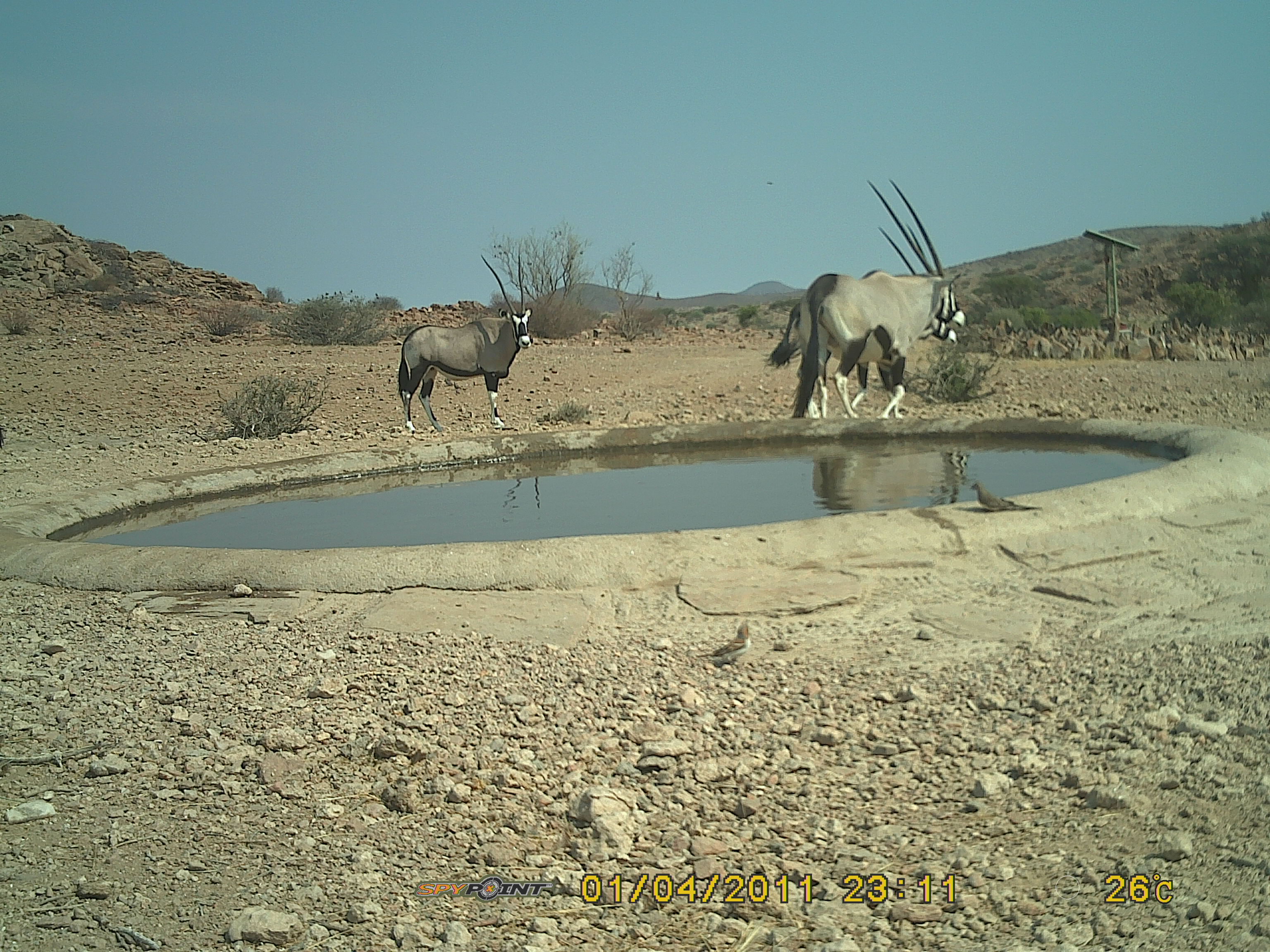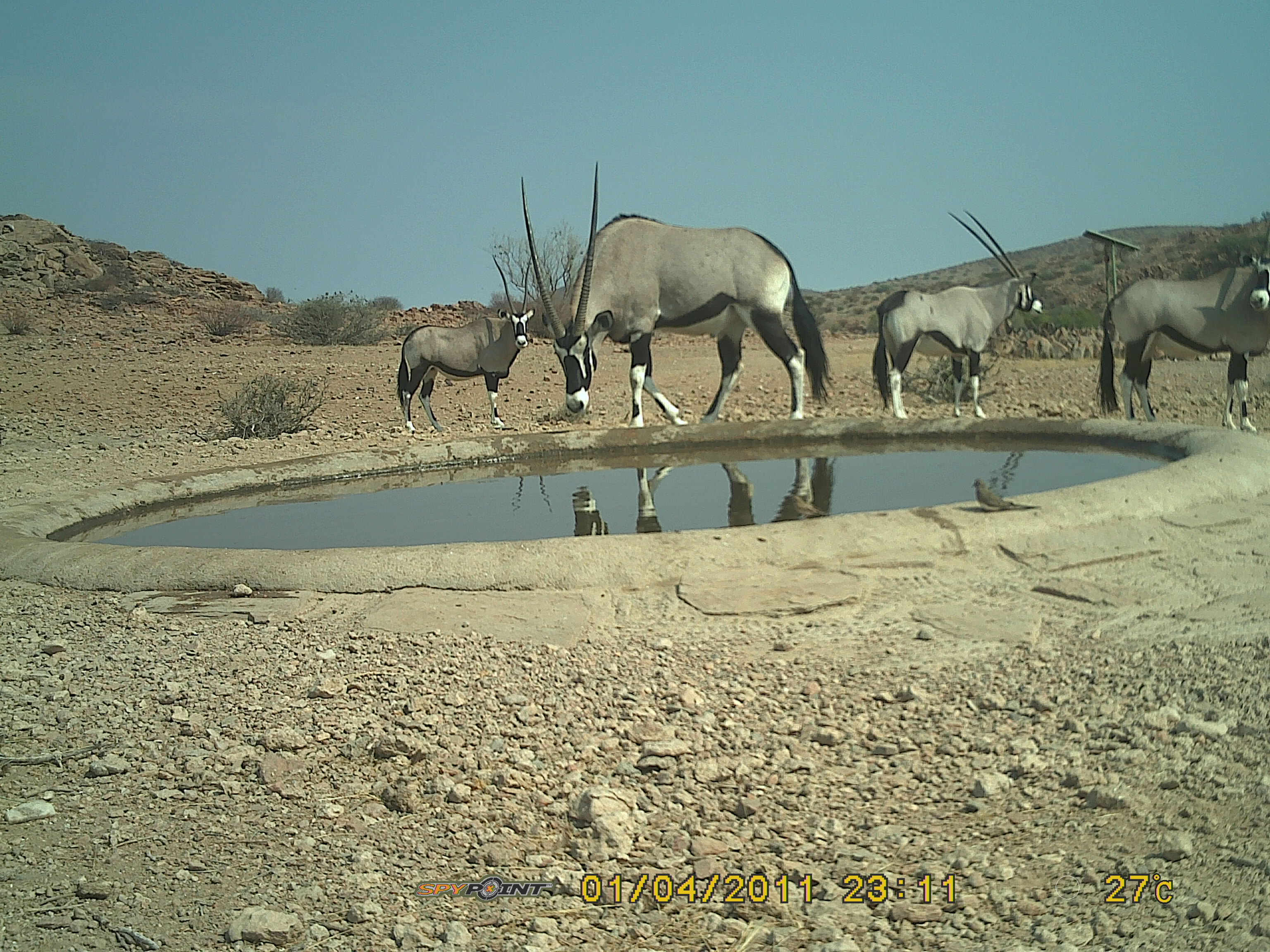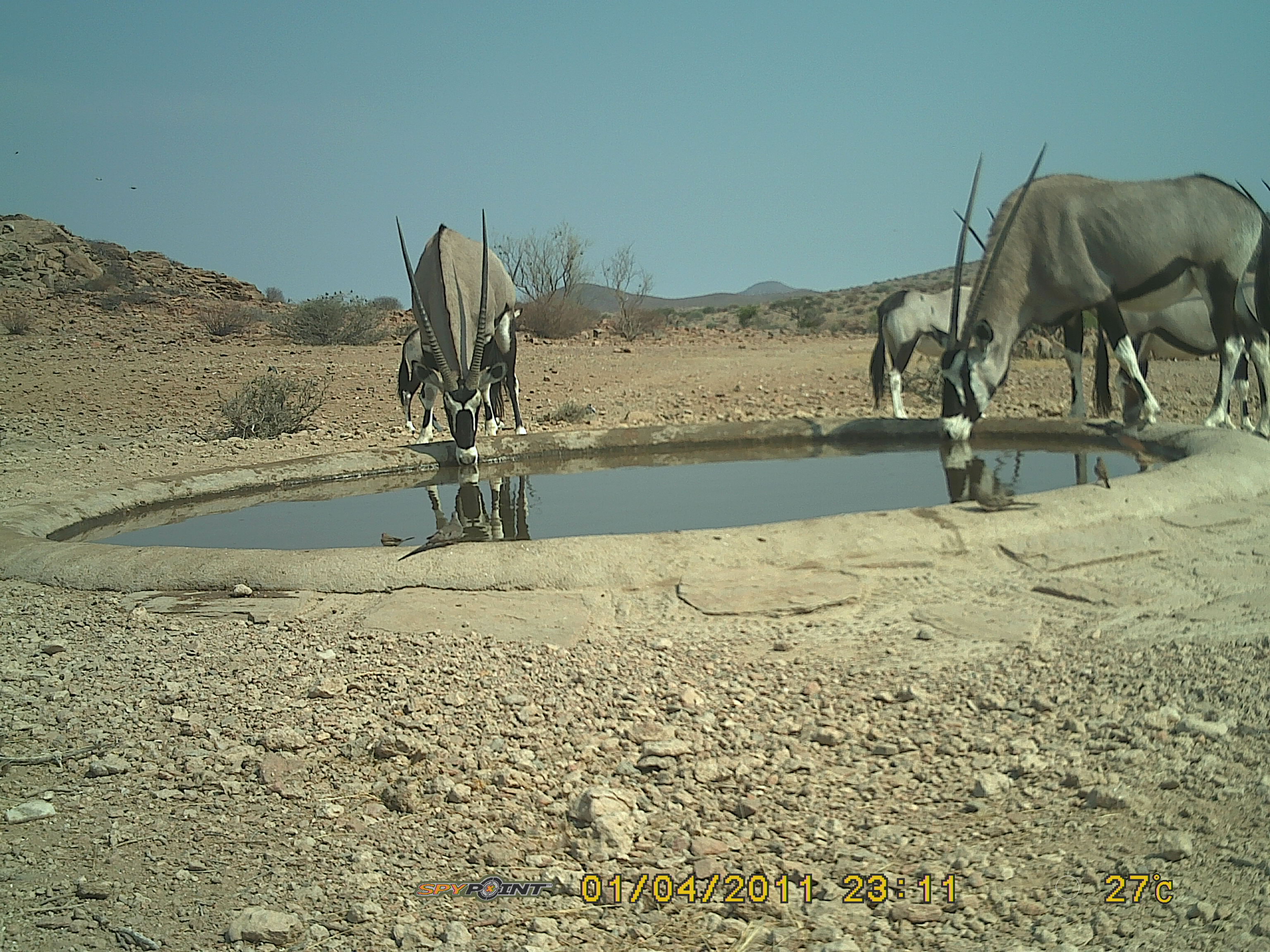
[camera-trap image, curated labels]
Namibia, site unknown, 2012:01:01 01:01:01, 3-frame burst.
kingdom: Animalia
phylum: Chordata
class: Mammalia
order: Artiodactyla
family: Bovidae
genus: Oryx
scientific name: Oryx gazella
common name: gemsbok